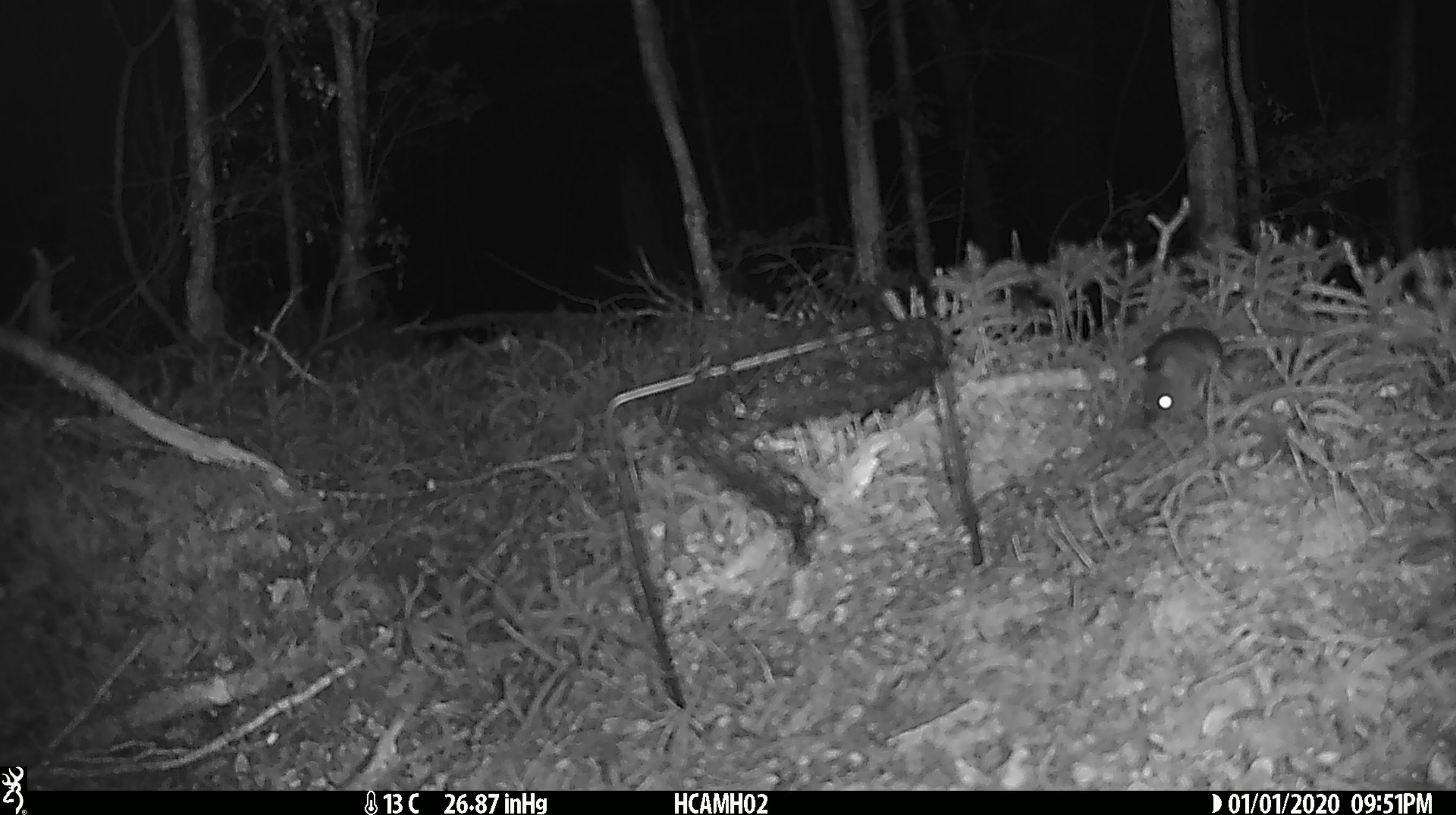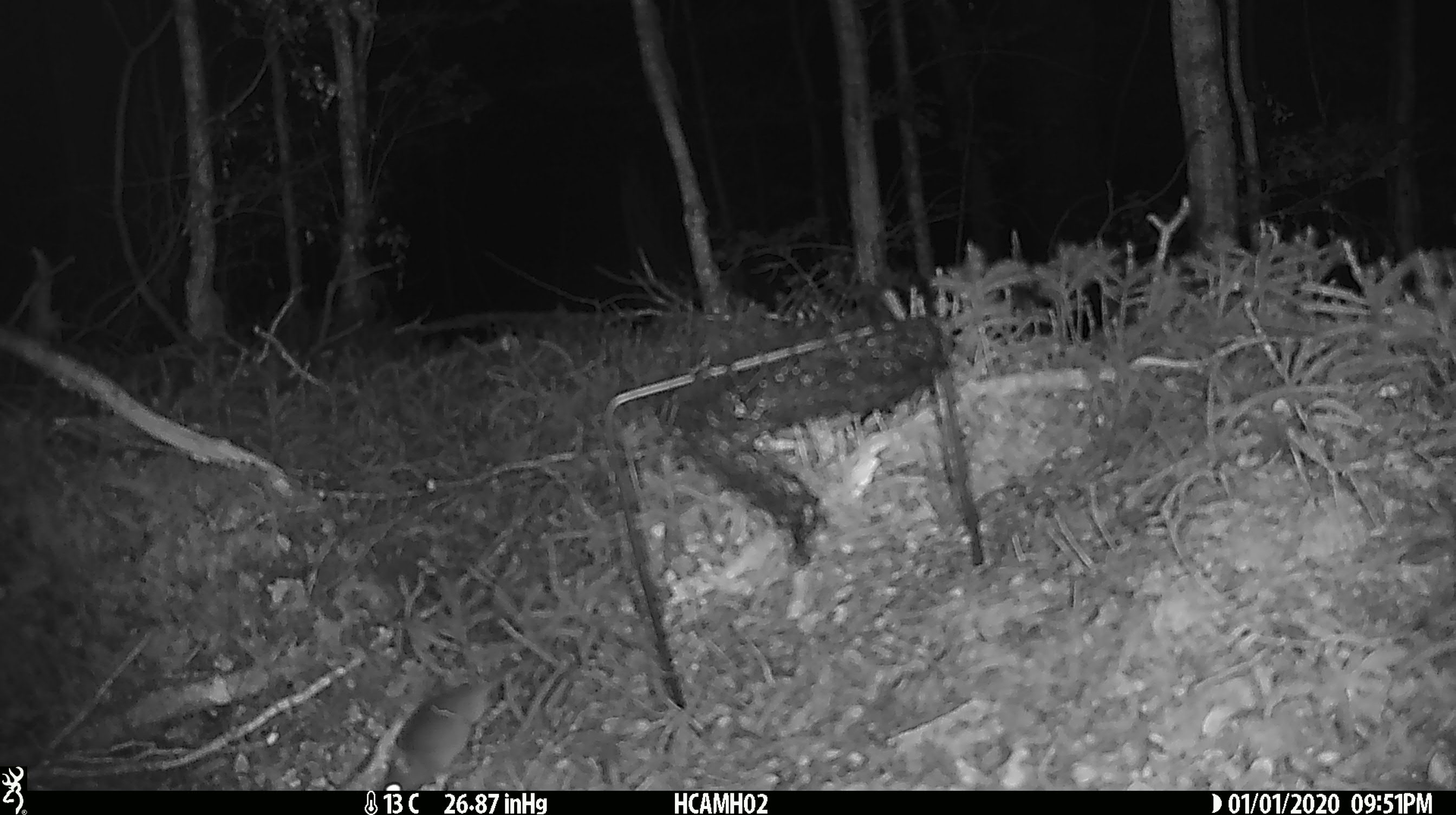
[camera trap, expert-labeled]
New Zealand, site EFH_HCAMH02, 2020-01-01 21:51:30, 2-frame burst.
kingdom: Animalia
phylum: Chordata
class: Mammalia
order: Rodentia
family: Muridae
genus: Mus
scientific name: Mus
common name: mouse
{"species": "mouse (Mus)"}